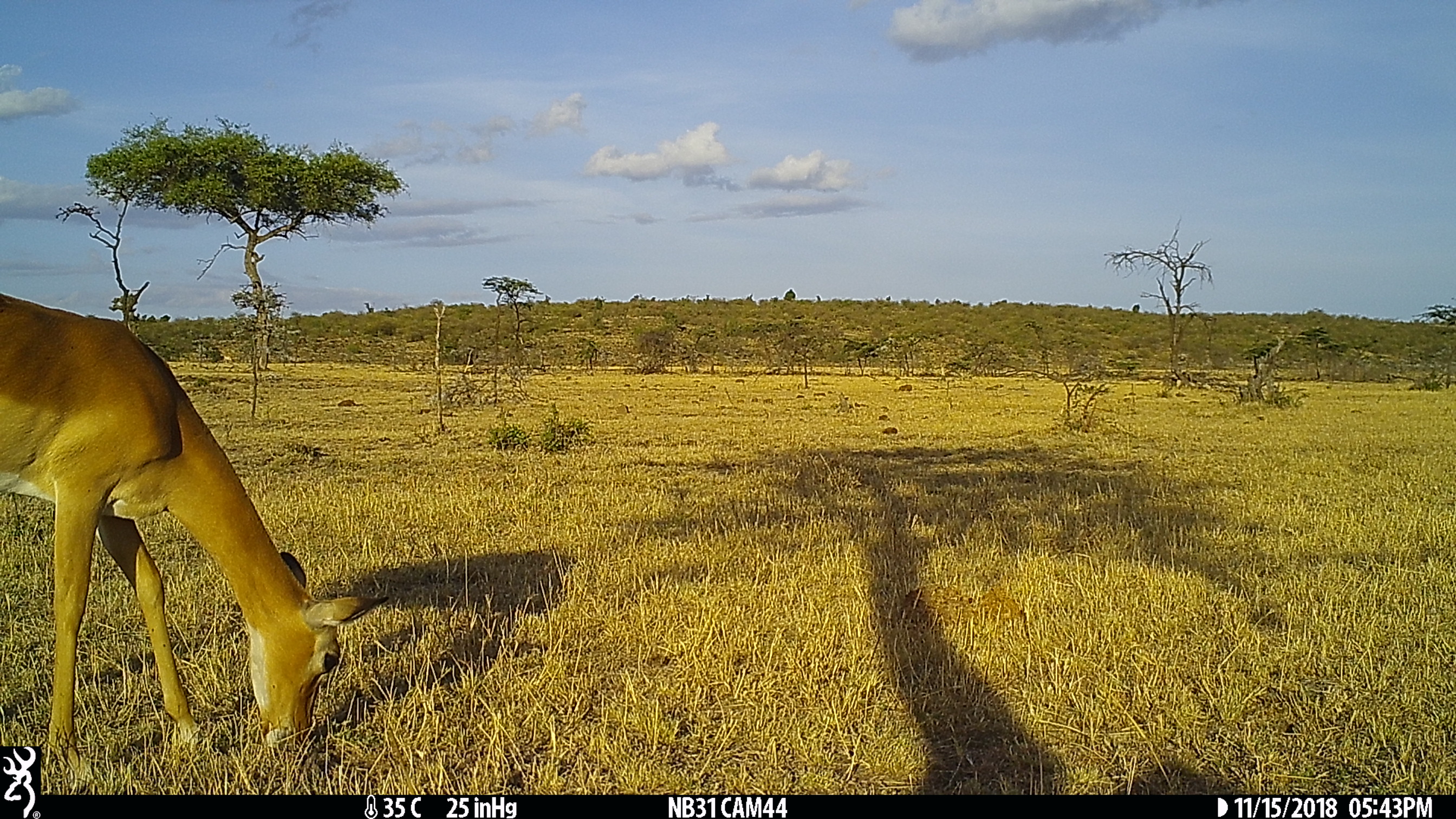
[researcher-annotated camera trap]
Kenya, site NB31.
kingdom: Animalia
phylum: Chordata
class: Mammalia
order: Artiodactyla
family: Bovidae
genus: Aepyceros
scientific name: Aepyceros melampus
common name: impala